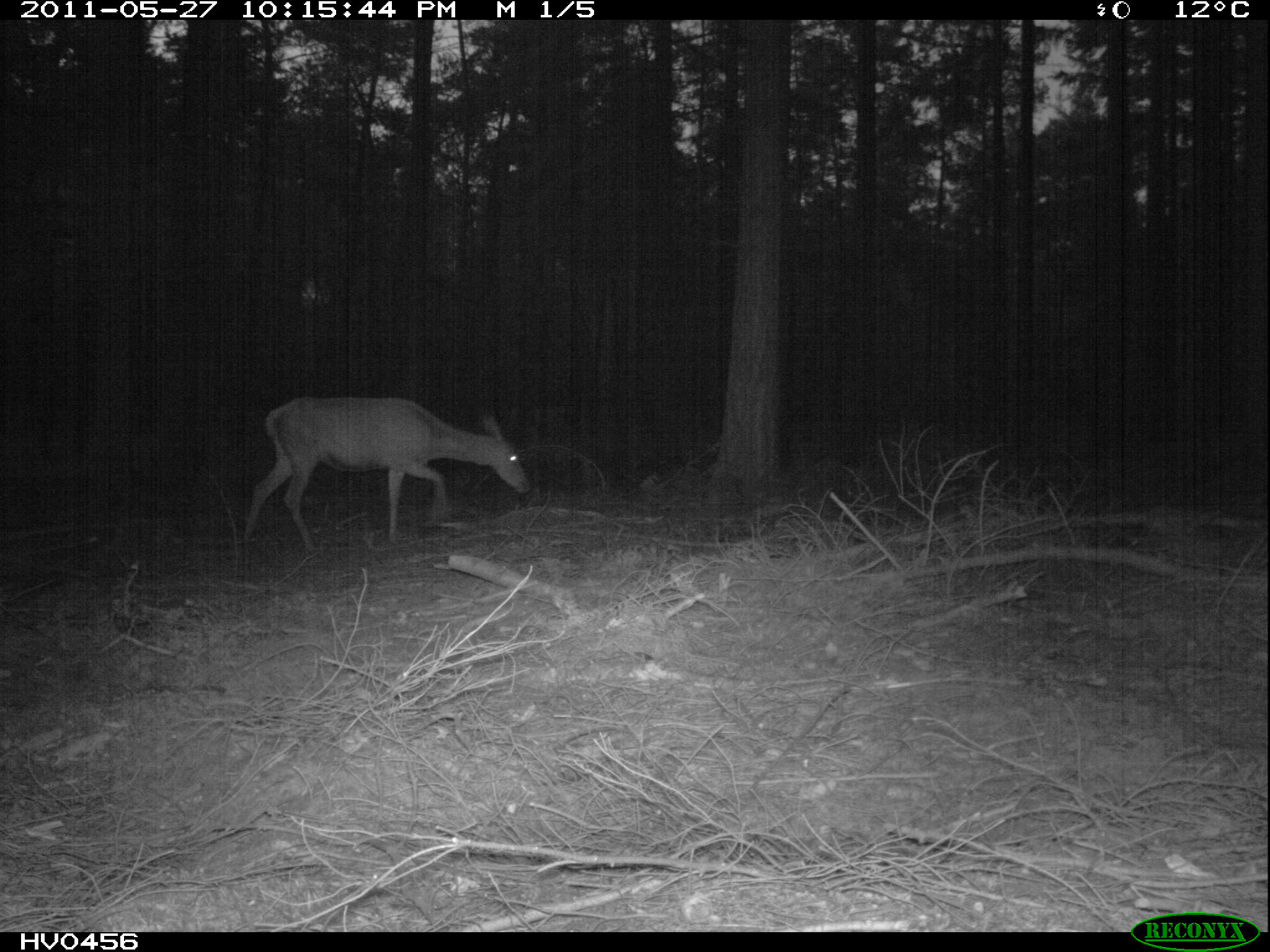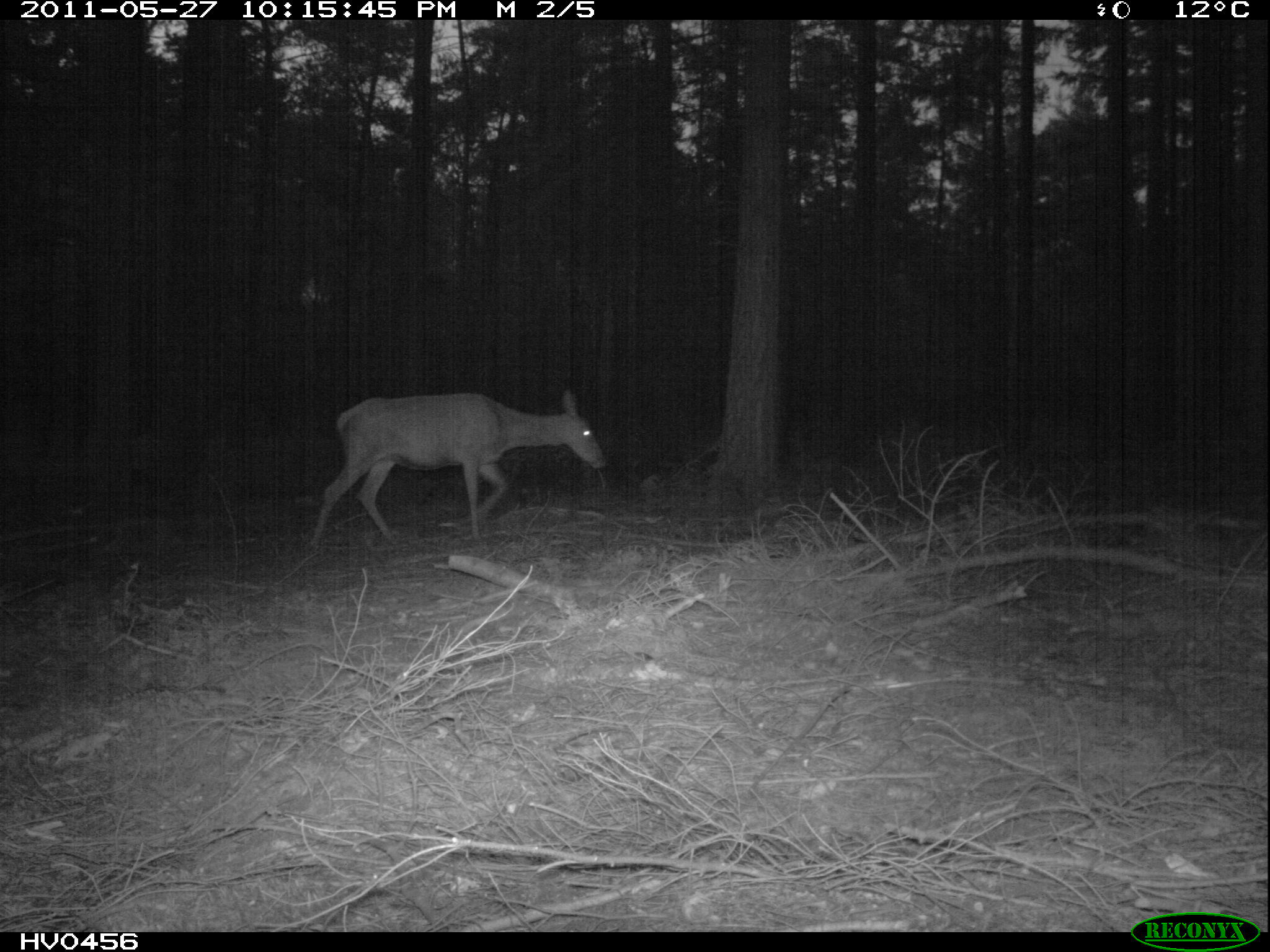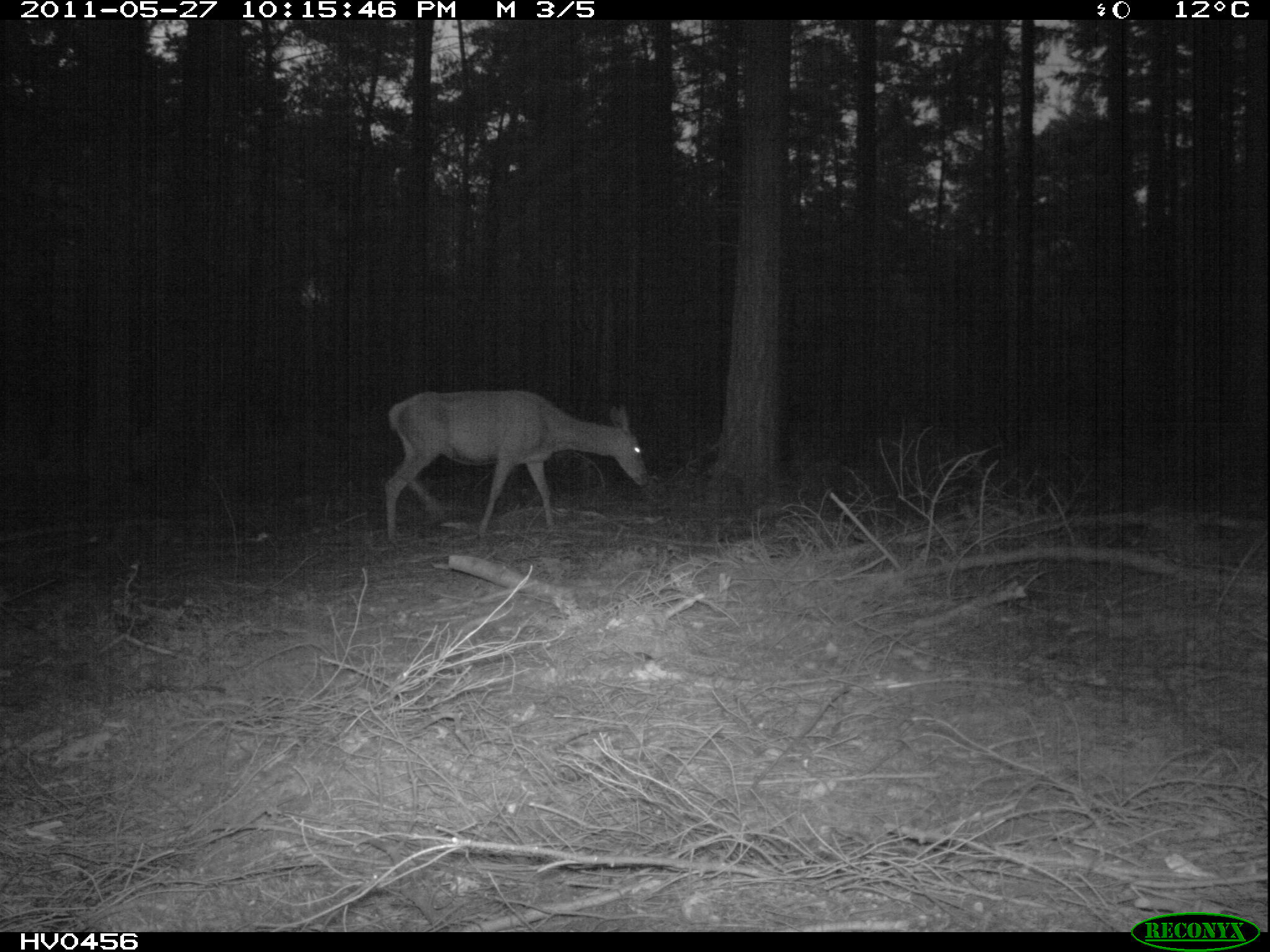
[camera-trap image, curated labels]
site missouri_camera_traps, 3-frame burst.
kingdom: Animalia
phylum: Chordata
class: Mammalia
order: Artiodactyla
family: Cervidae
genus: Cervus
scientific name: Cervus elaphus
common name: red deer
Red deer (Cervus elaphus). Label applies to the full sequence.